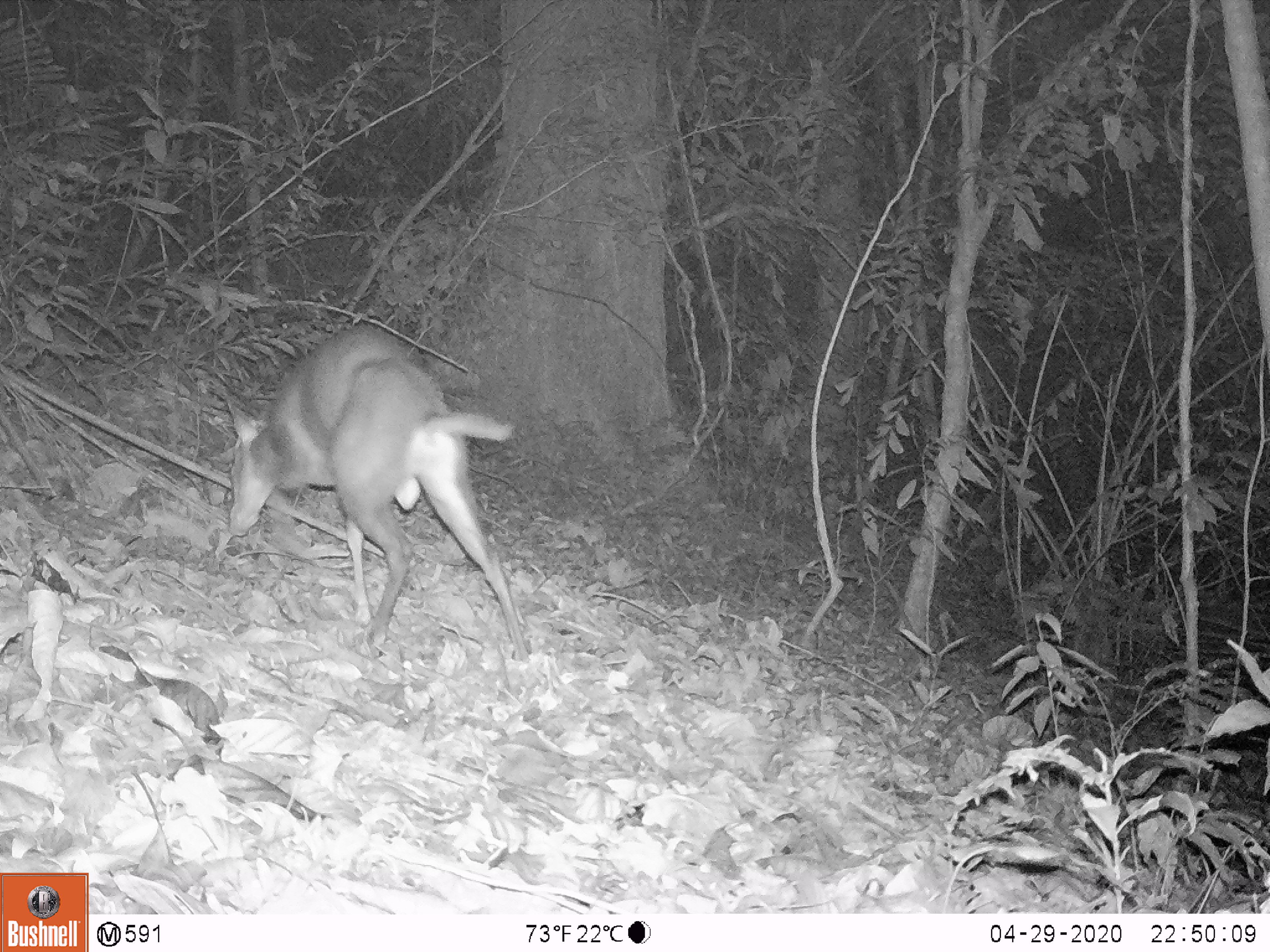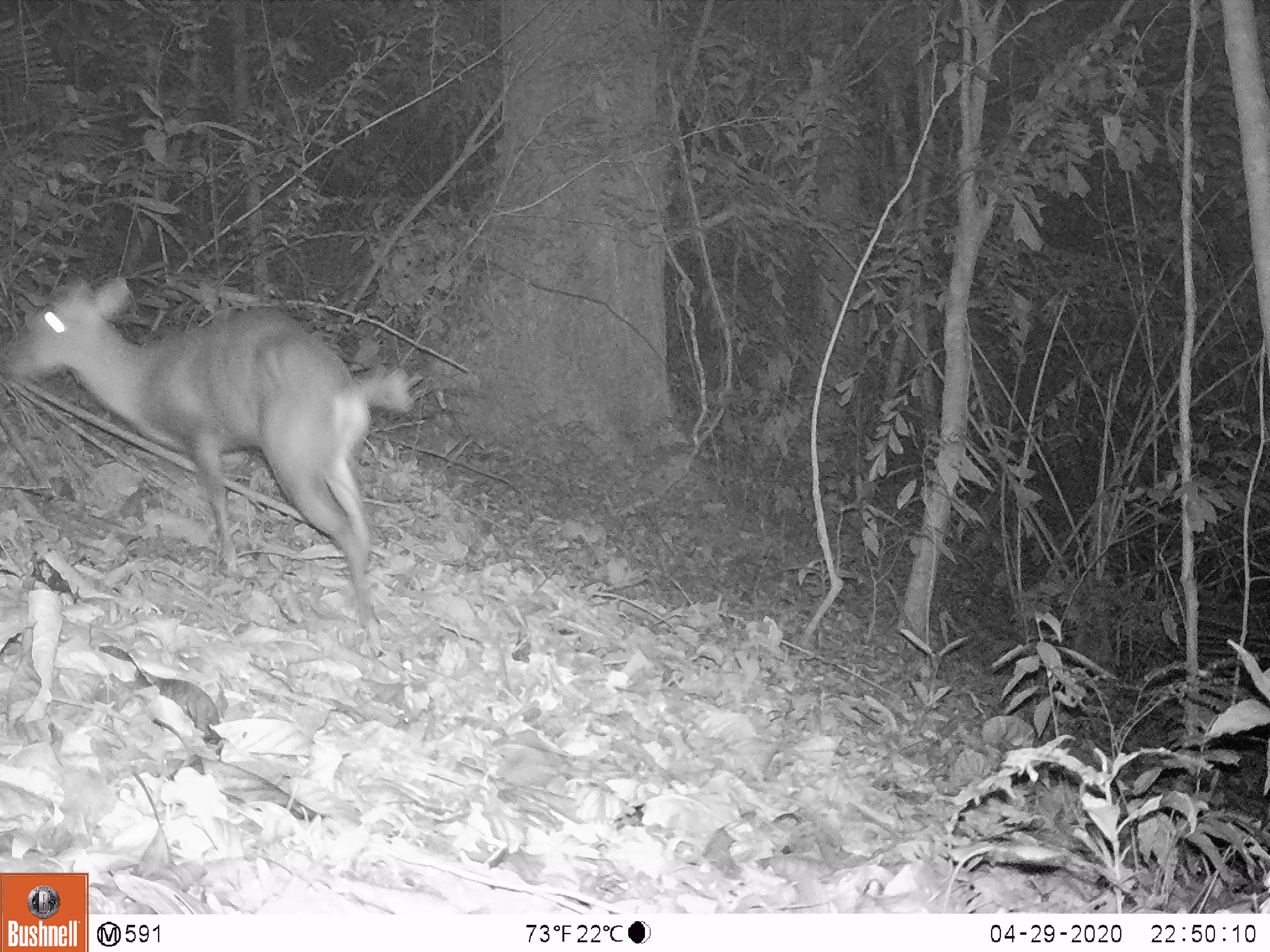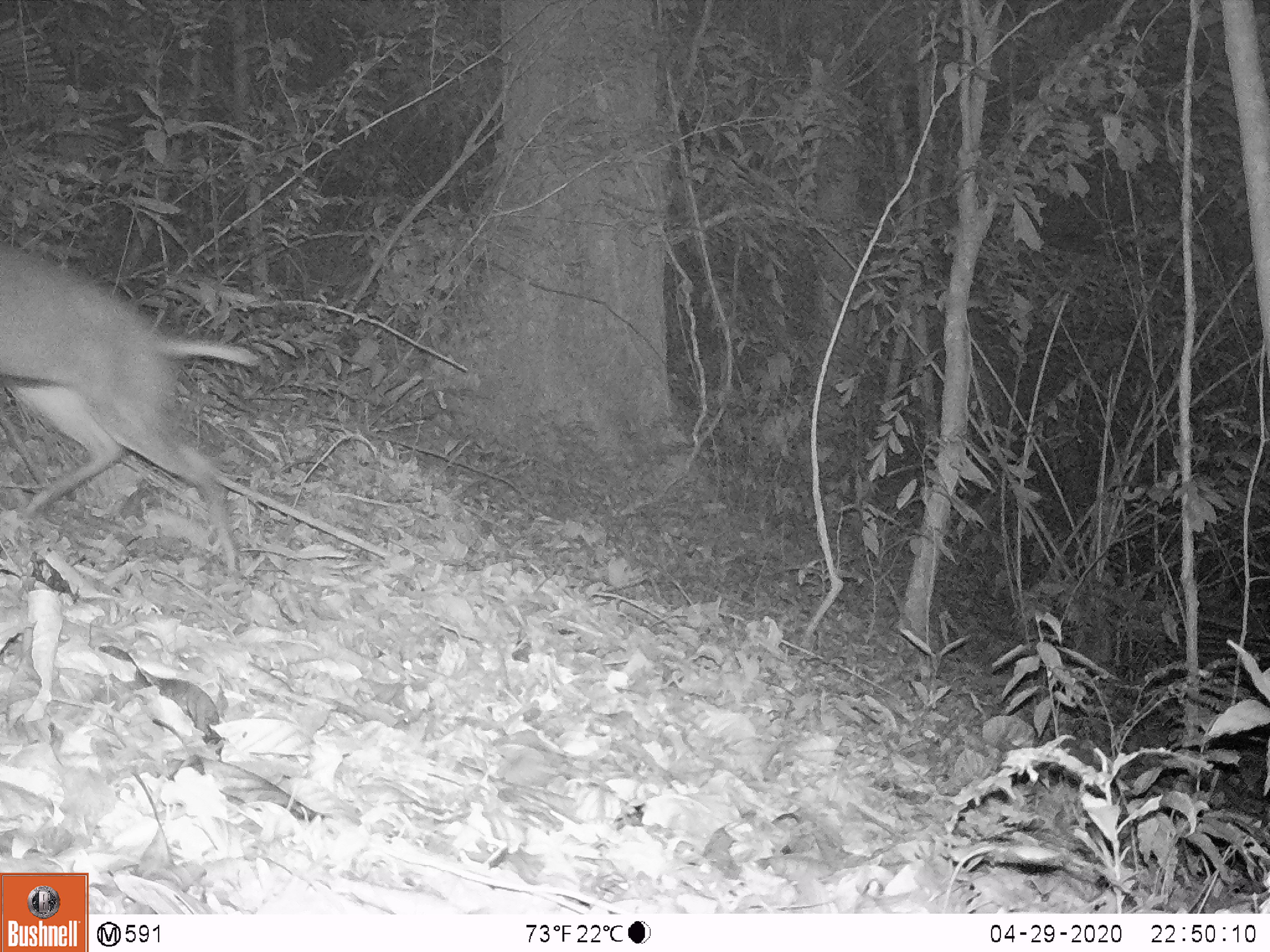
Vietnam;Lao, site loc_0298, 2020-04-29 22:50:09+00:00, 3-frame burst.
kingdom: Animalia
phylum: Chordata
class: Mammalia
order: Artiodactyla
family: Cervidae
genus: Muntiacus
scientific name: Muntiacus rooseveltorum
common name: roosevelt's muntjac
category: roosevelts muntjac group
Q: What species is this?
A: Roosevelts muntjac group (roosevelt's muntjac) (Muntiacus rooseveltorum).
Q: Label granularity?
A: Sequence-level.